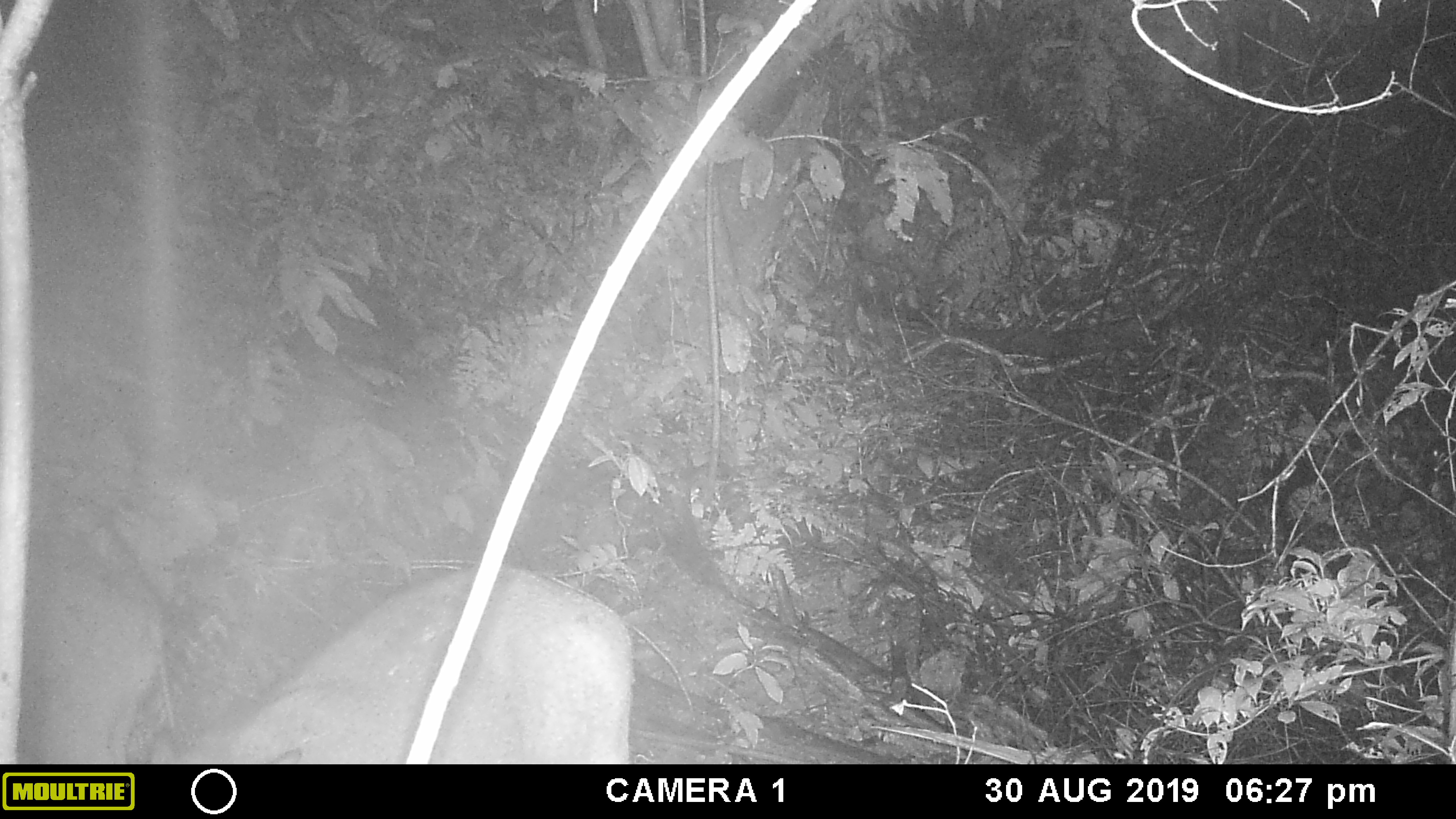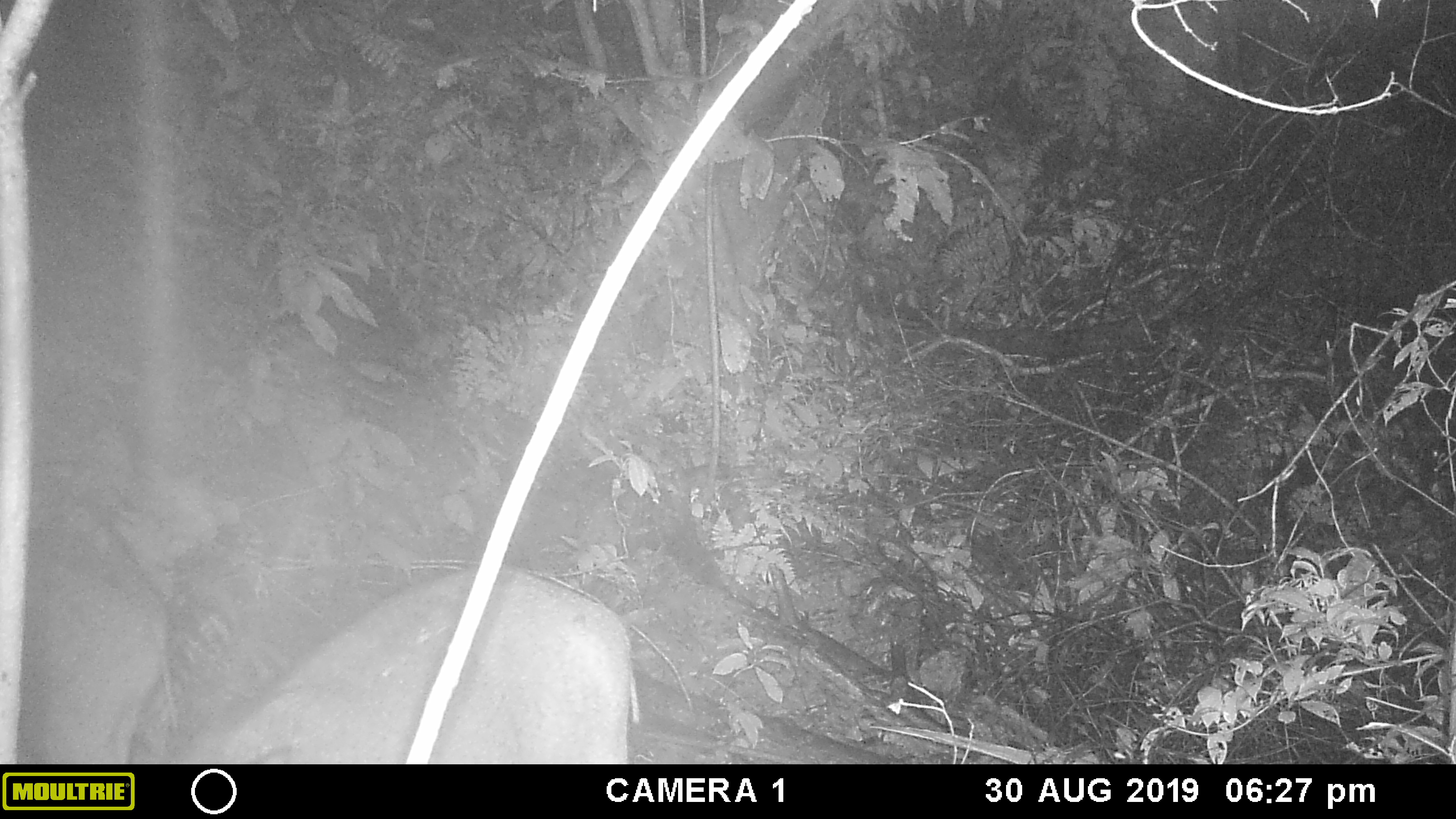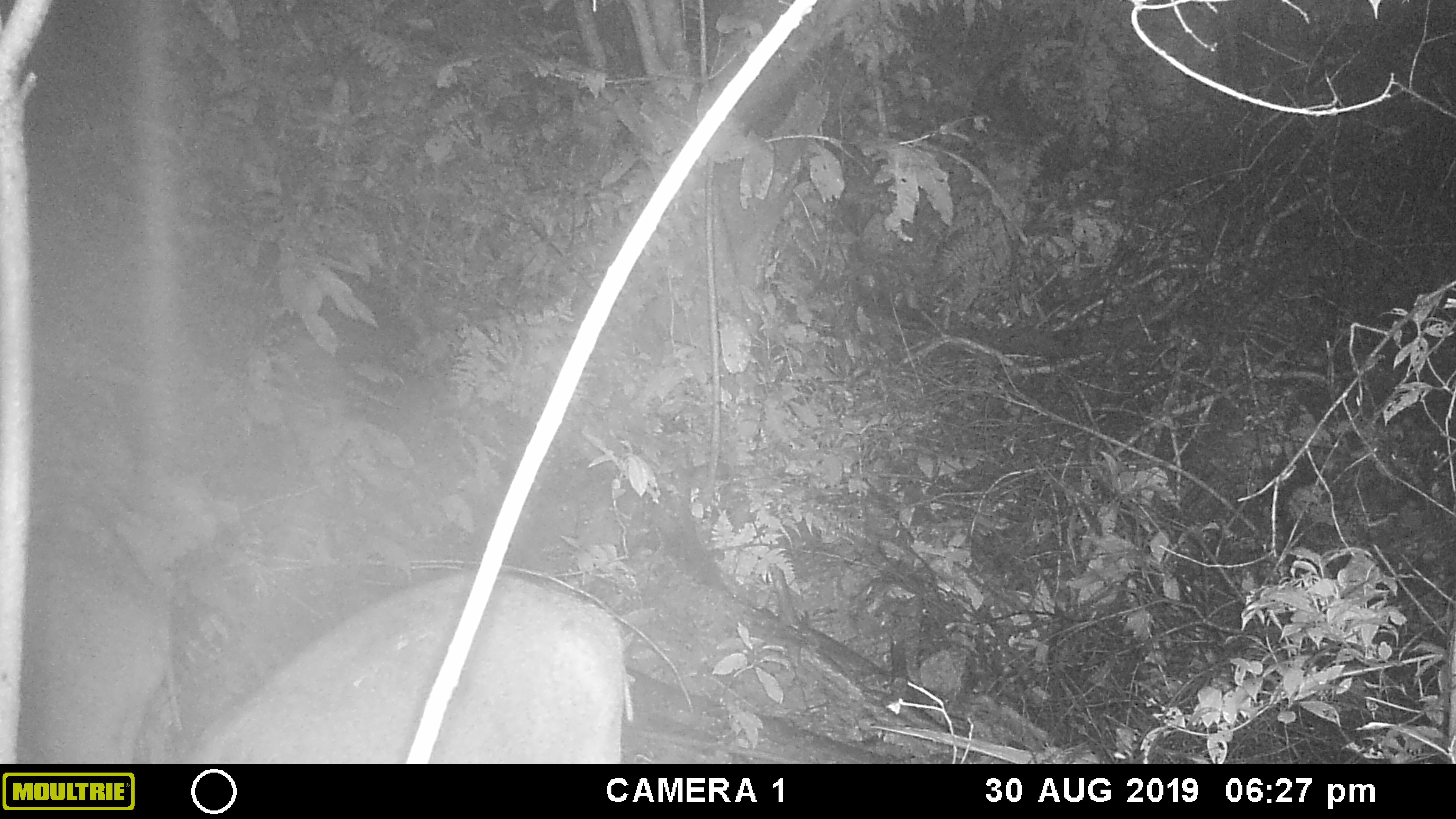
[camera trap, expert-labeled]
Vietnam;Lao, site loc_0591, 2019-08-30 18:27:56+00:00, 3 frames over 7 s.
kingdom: Animalia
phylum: Chordata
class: Mammalia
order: Artiodactyla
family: Suidae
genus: Sus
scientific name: Sus scrofa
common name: eurasian wild pig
Eurasian wild pig (Sus scrofa). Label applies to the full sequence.